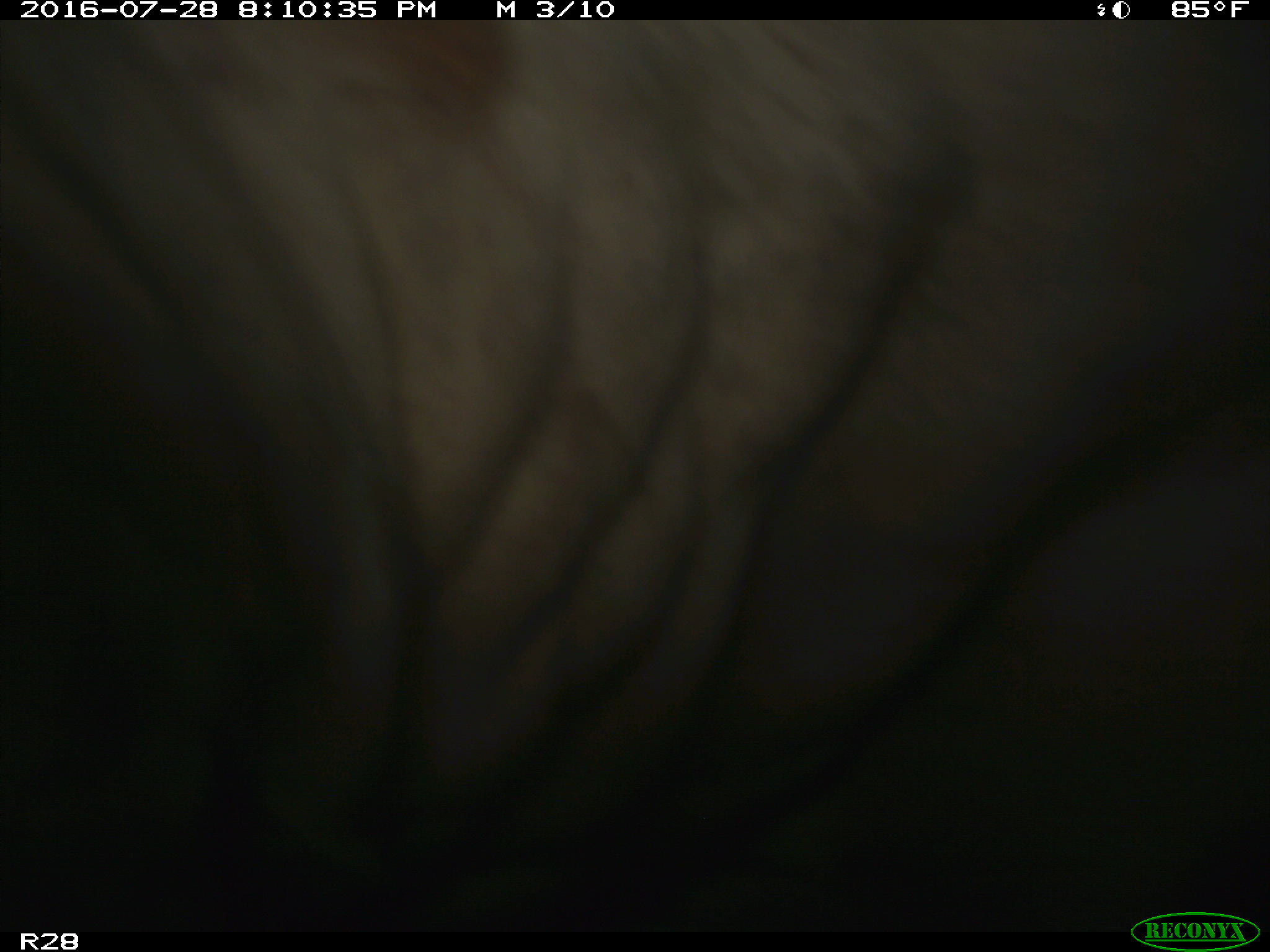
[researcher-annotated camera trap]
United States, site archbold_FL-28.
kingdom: Animalia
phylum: Chordata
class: Mammalia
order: Artiodactyla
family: Bovidae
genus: Bos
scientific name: Bos taurus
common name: domestic cow